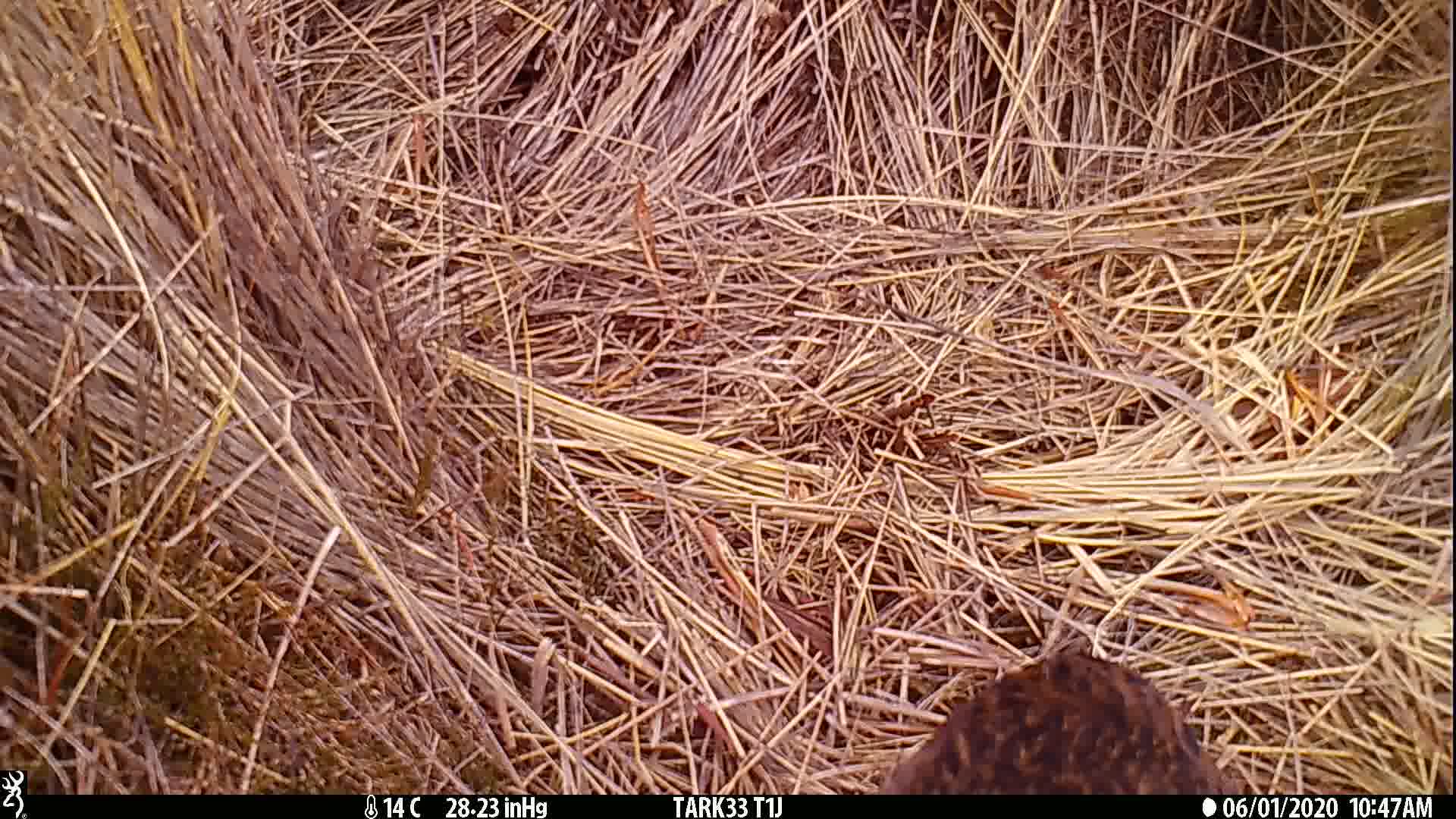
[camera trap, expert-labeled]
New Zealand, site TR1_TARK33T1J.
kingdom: Animalia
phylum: Chordata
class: Aves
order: Gruiformes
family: Rallidae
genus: Gallirallus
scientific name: Gallirallus australis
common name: weka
Weka (Gallirallus australis).